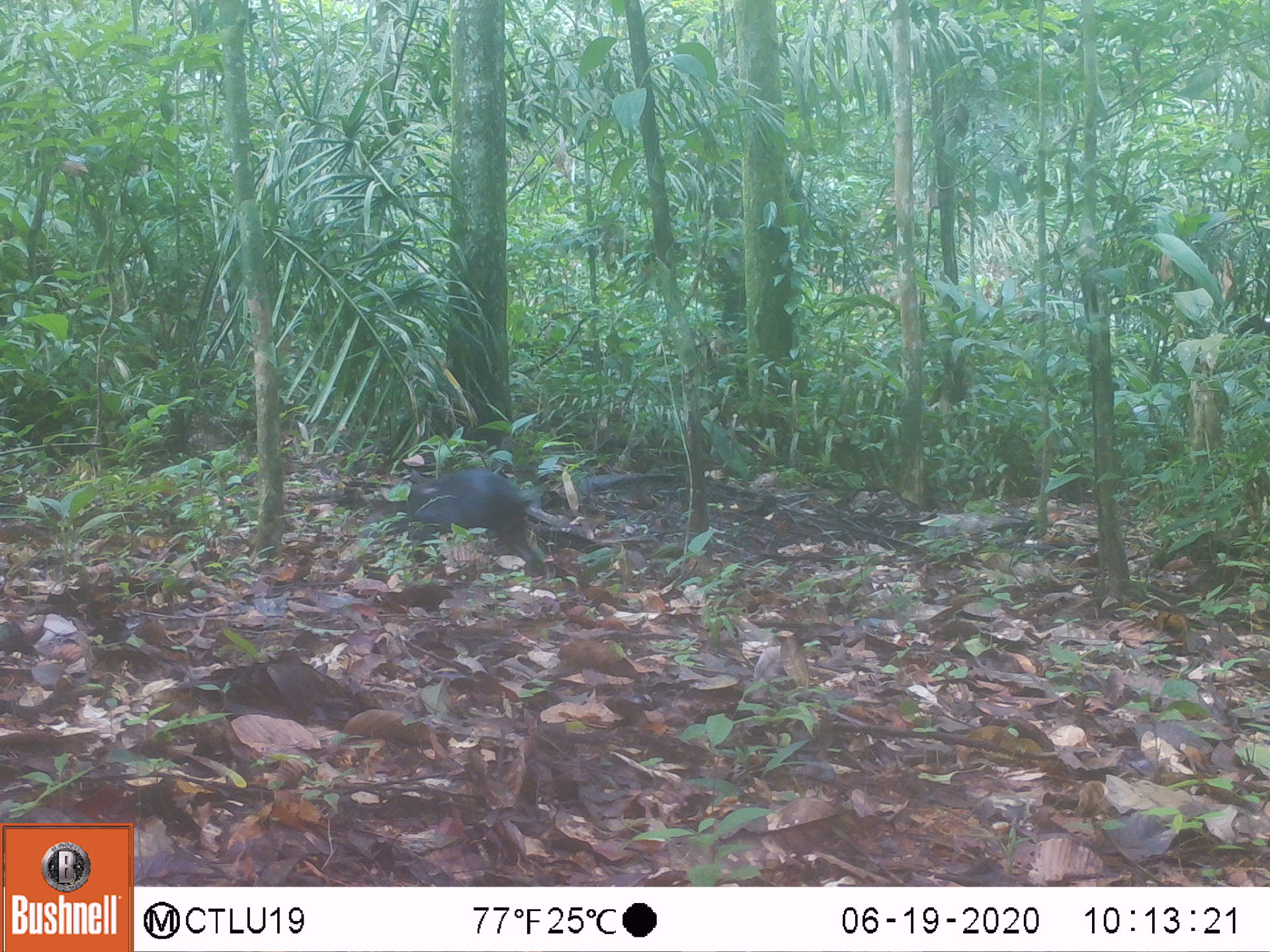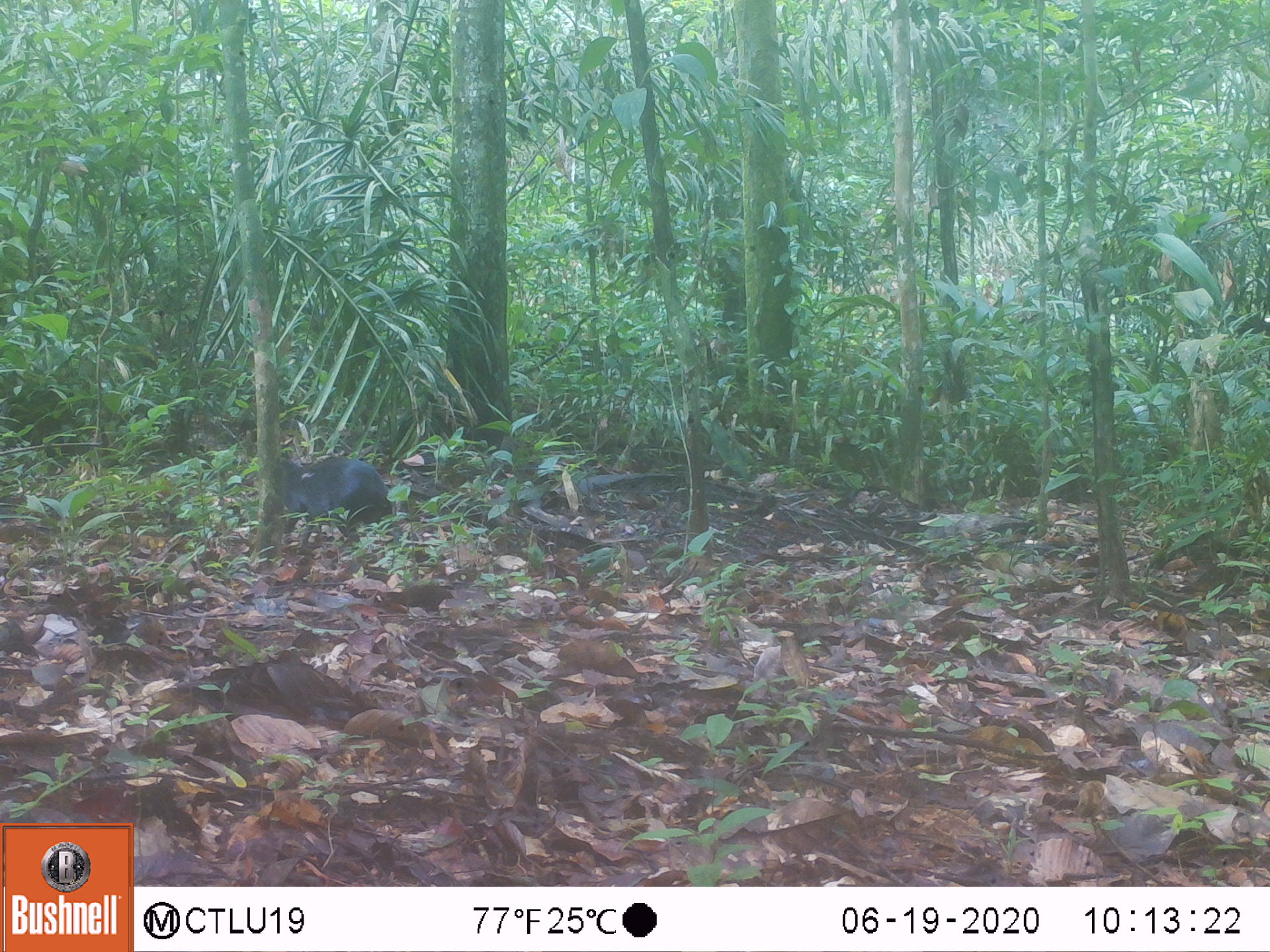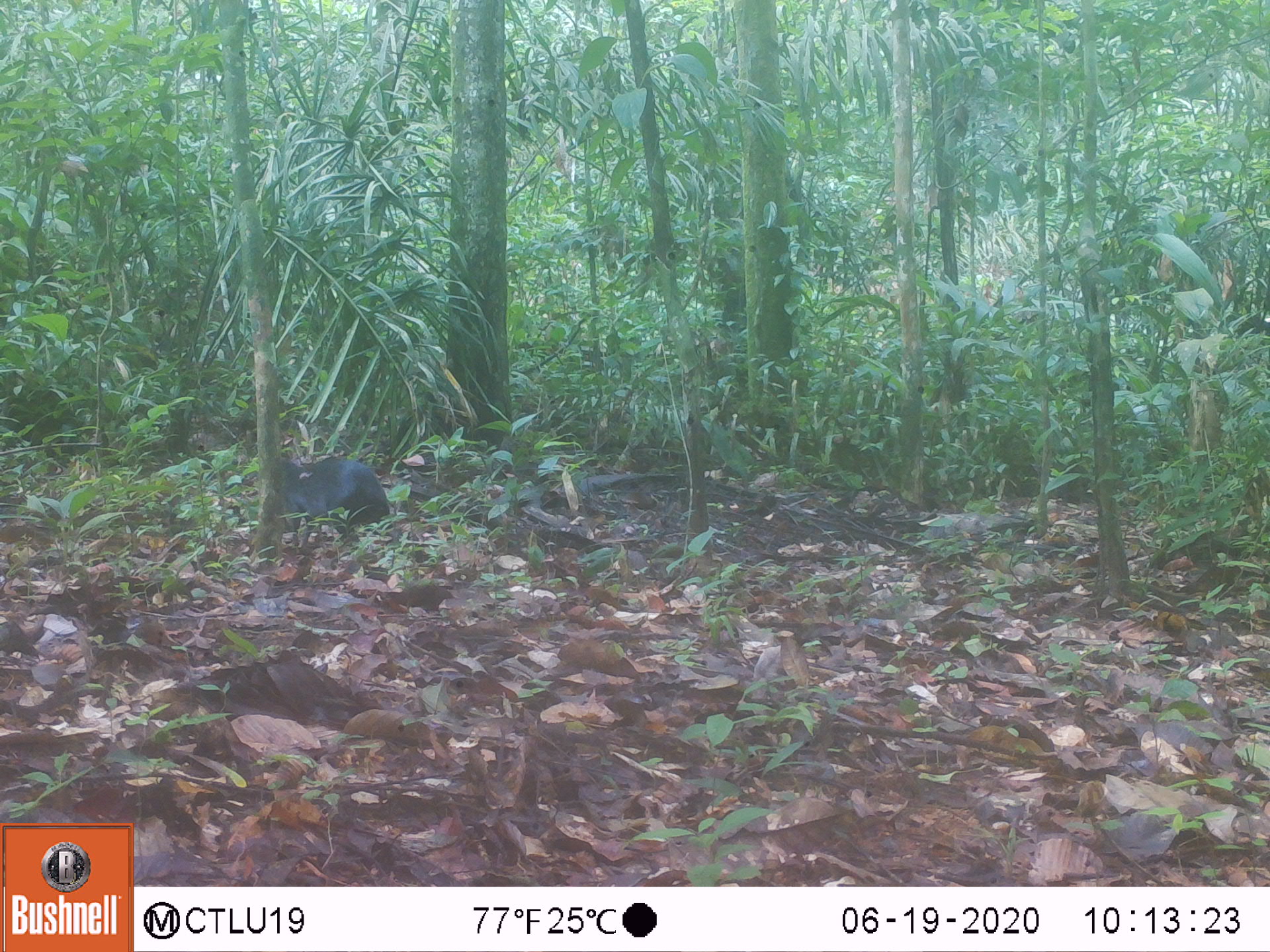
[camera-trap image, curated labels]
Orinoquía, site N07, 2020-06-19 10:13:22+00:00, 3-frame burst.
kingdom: Animalia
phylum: Chordata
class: Mammalia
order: Rodentia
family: Dasyproctidae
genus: Dasyprocta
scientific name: Dasyprocta fuliginosa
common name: black agouti